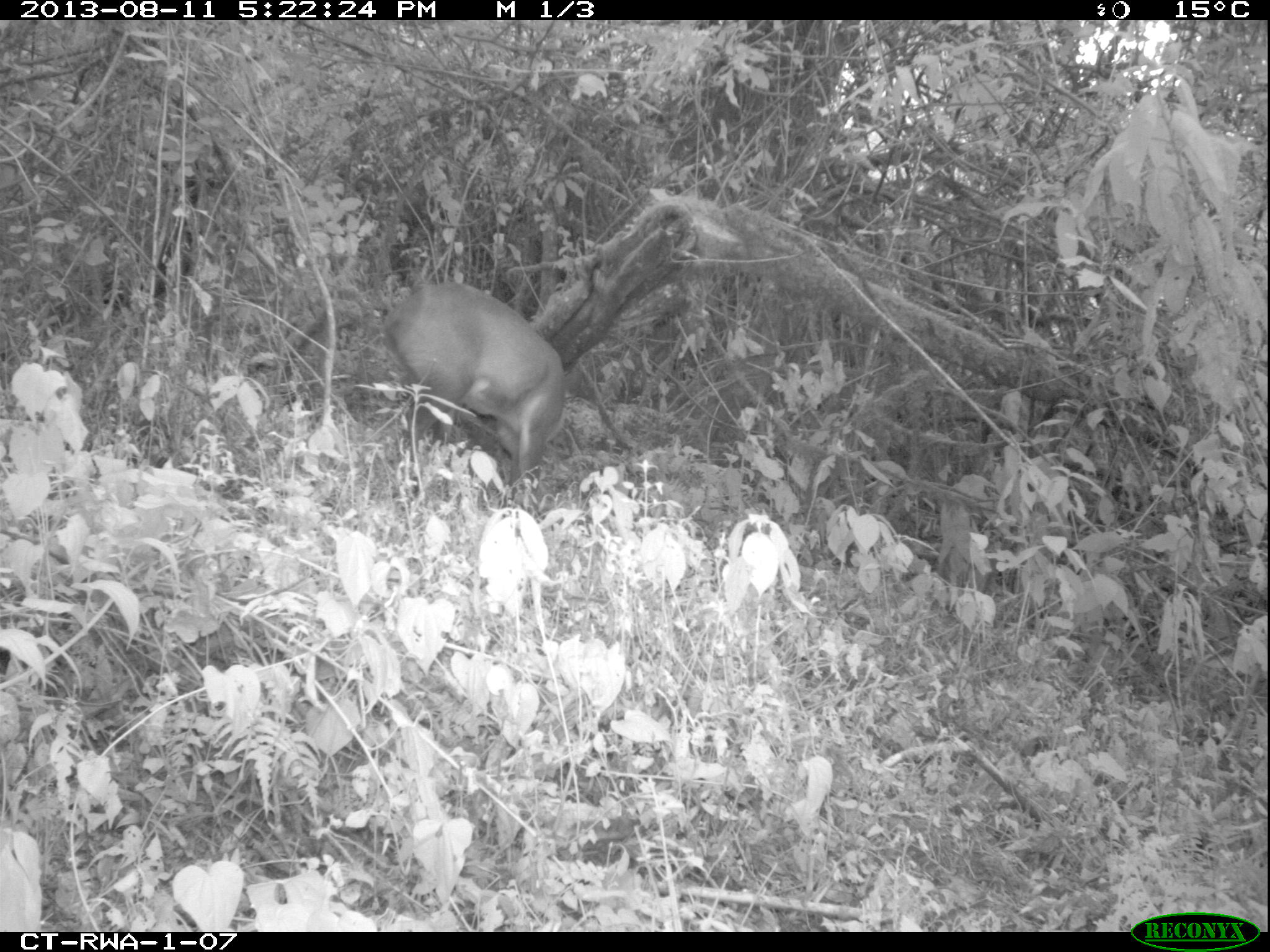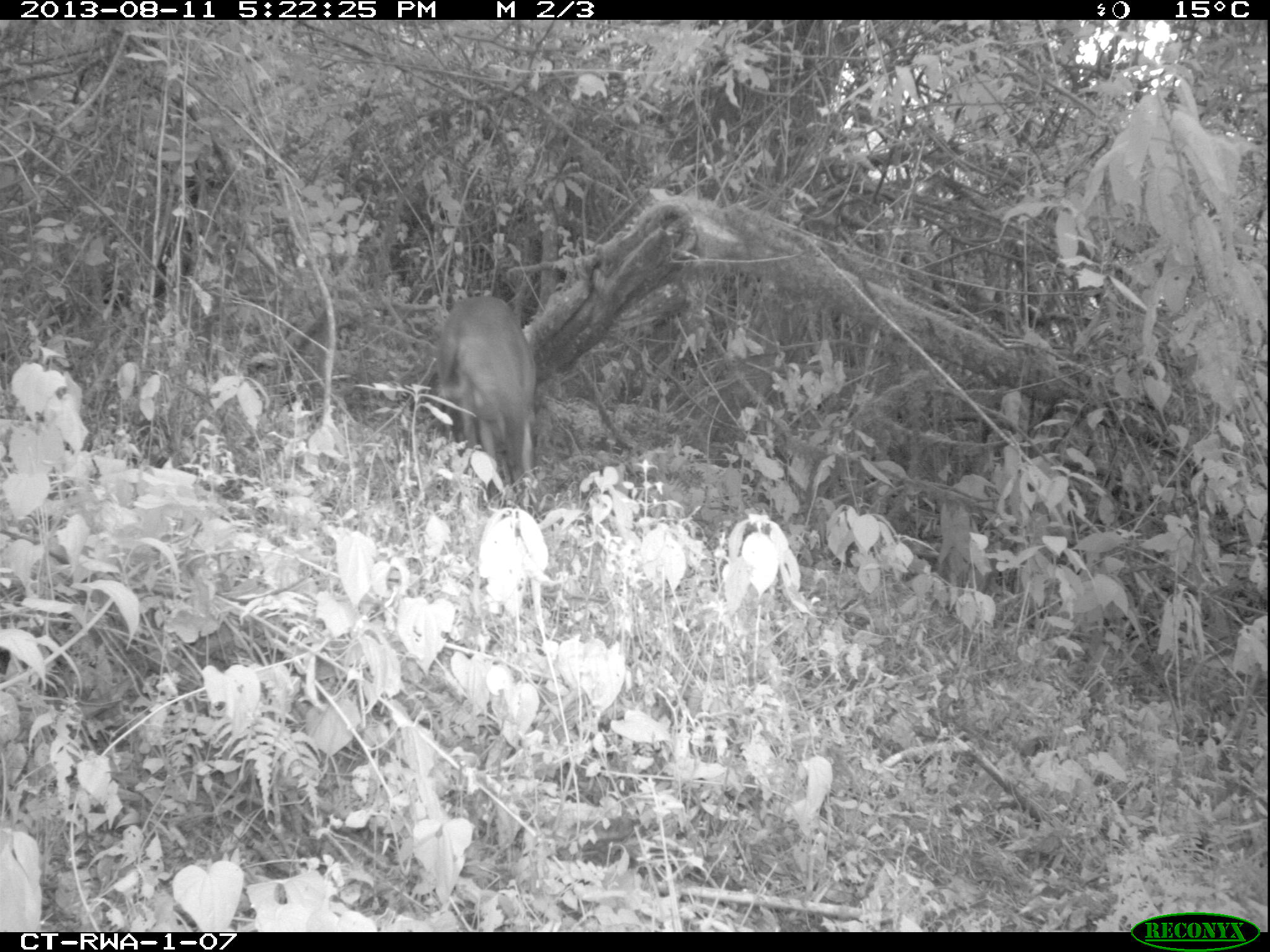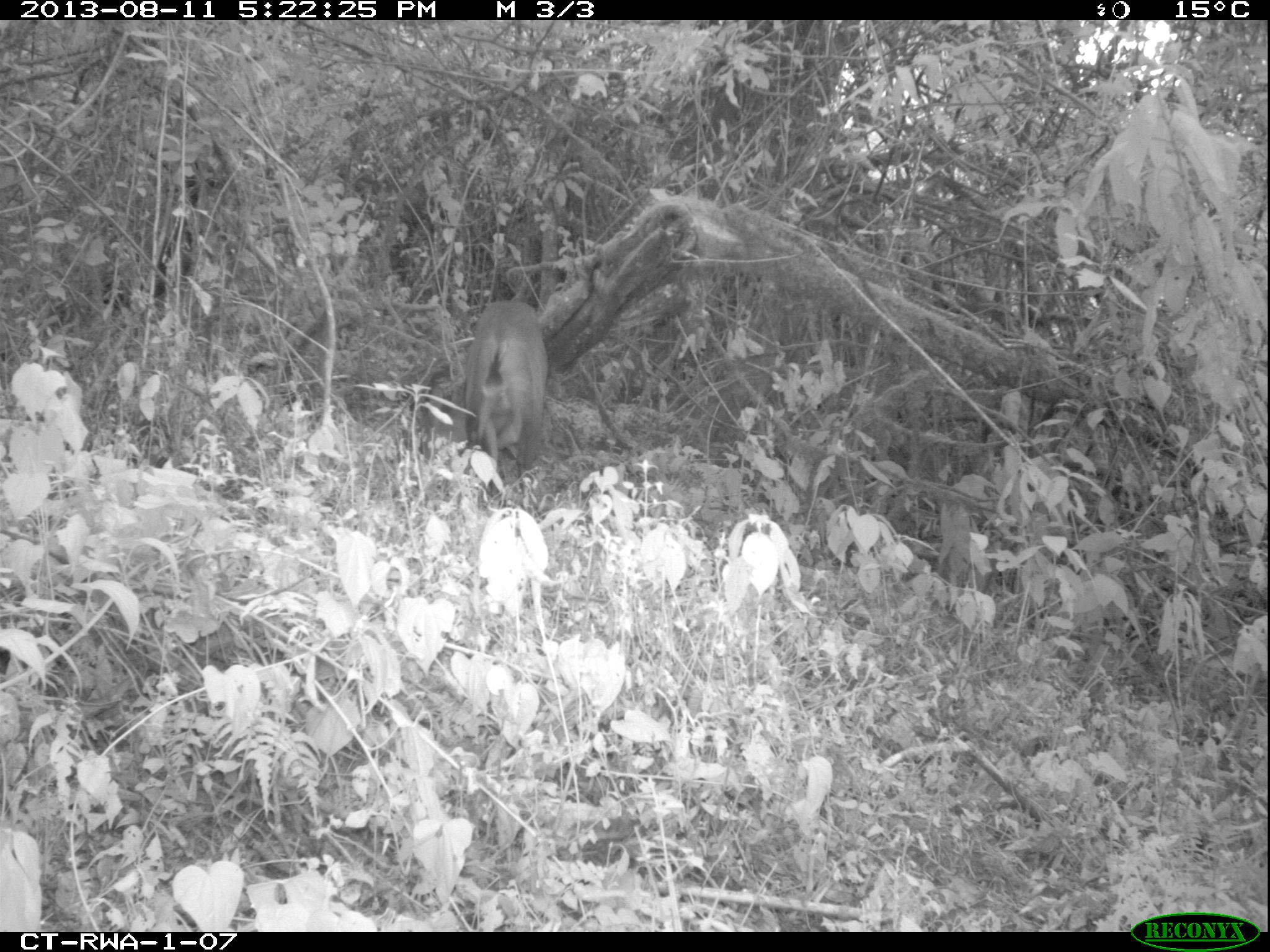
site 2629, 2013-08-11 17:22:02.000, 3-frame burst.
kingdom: Animalia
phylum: Chordata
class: Mammalia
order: Artiodactyla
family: Bovidae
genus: Cephalophus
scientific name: Cephalophus nigrifrons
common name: black-fronted duiker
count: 1